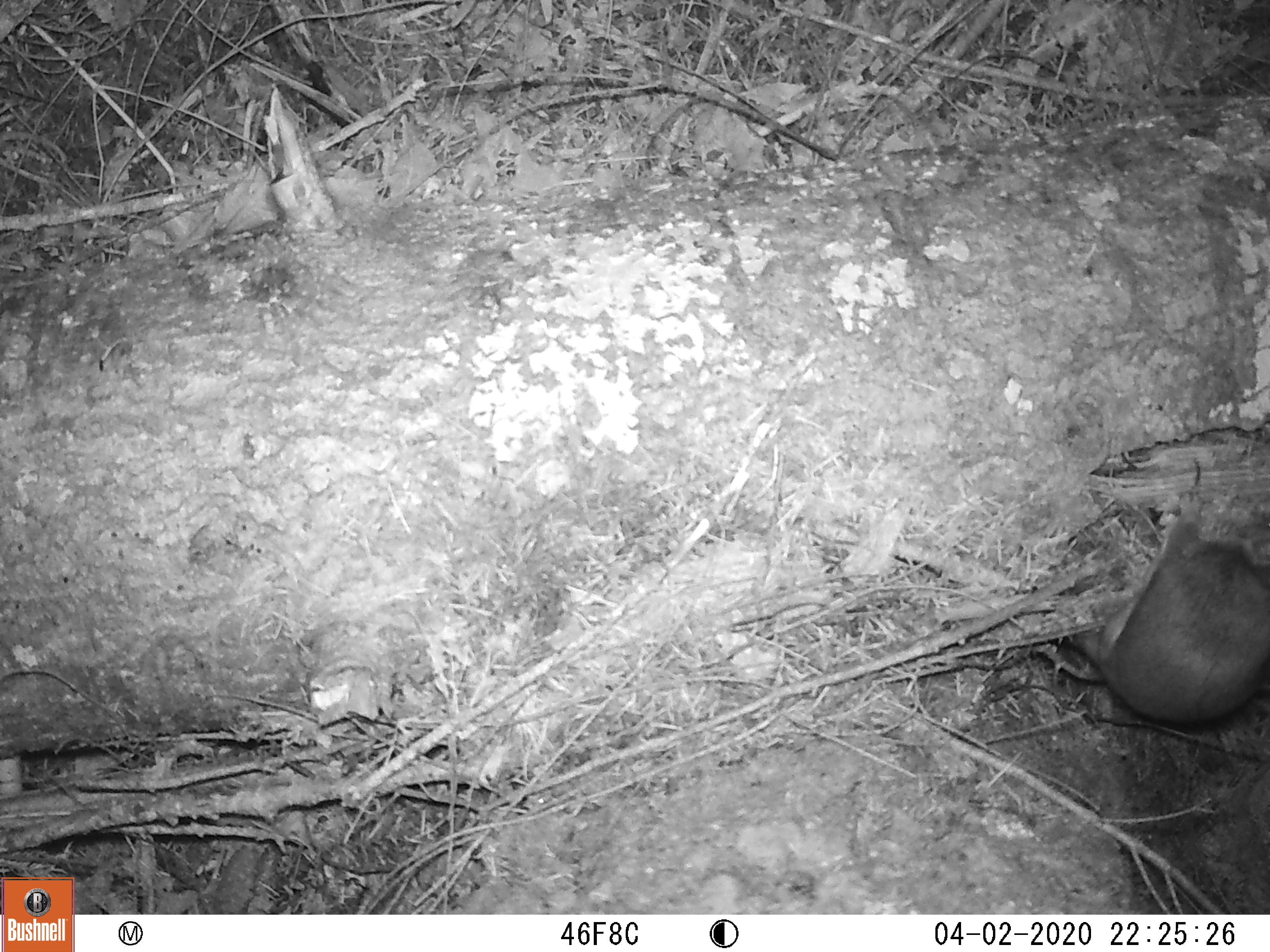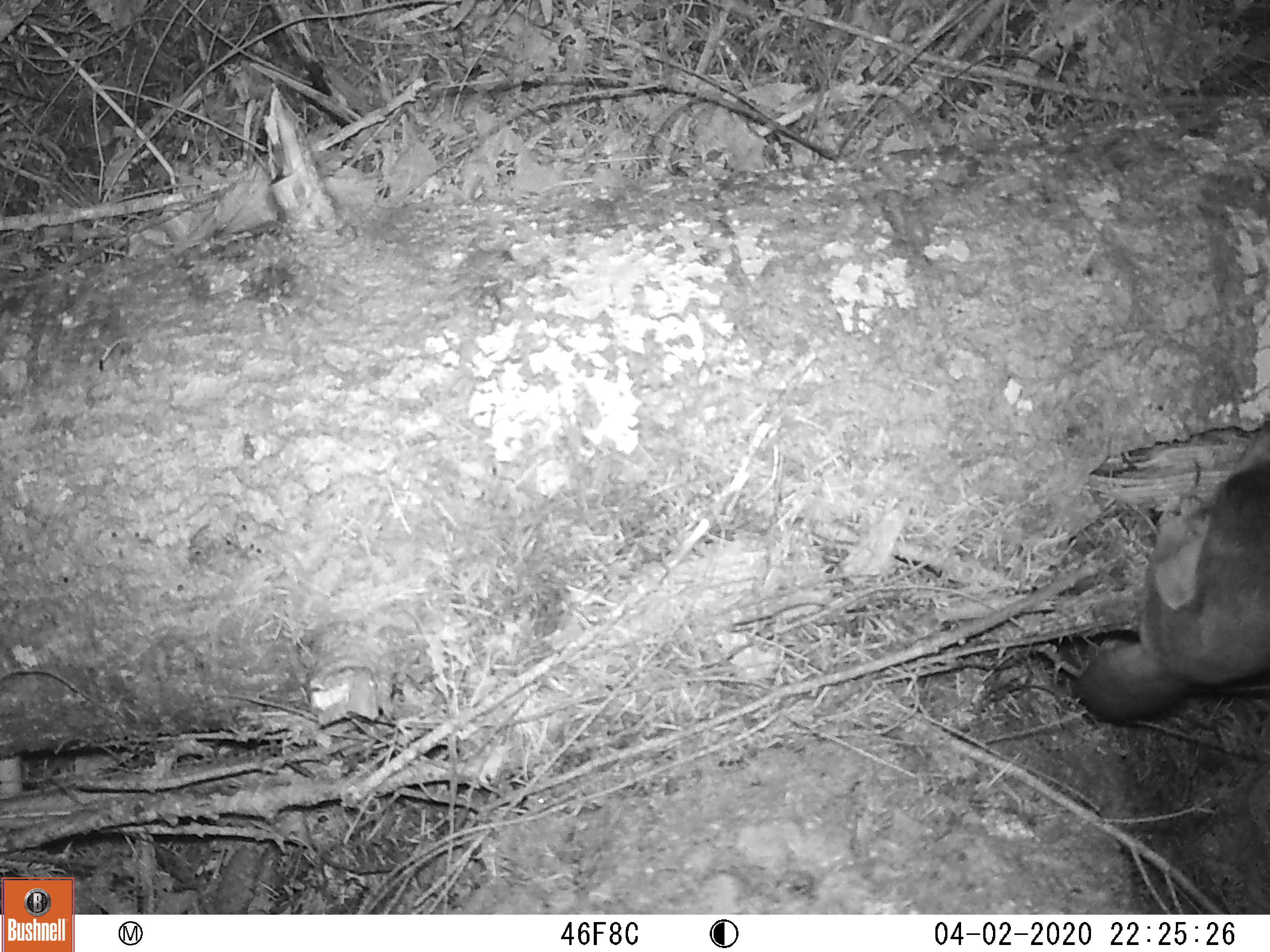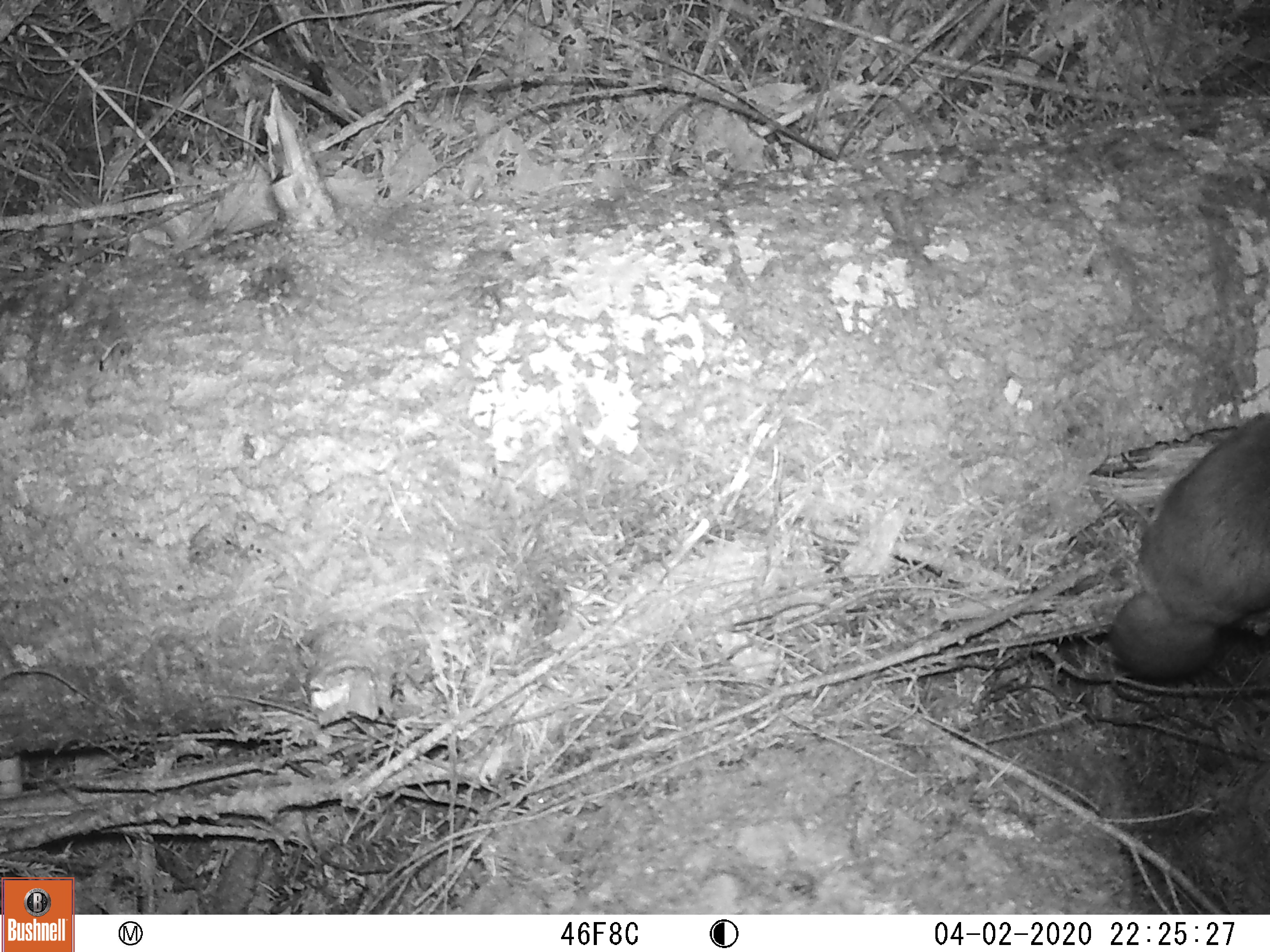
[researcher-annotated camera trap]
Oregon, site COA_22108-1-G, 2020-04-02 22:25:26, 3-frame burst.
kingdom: Animalia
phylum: Chordata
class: Mammalia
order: Rodentia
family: Sciuridae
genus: Tamiasciurus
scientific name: Tamiasciurus douglasii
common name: douglas squirrel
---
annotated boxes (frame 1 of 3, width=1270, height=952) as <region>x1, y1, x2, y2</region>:
douglas squirrel: <region>1029, 475, 1269, 752</region>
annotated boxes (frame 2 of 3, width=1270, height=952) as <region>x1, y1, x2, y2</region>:
douglas squirrel: <region>1052, 403, 1269, 748</region>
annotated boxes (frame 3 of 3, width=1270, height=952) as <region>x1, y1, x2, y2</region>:
douglas squirrel: <region>1076, 398, 1269, 724</region>